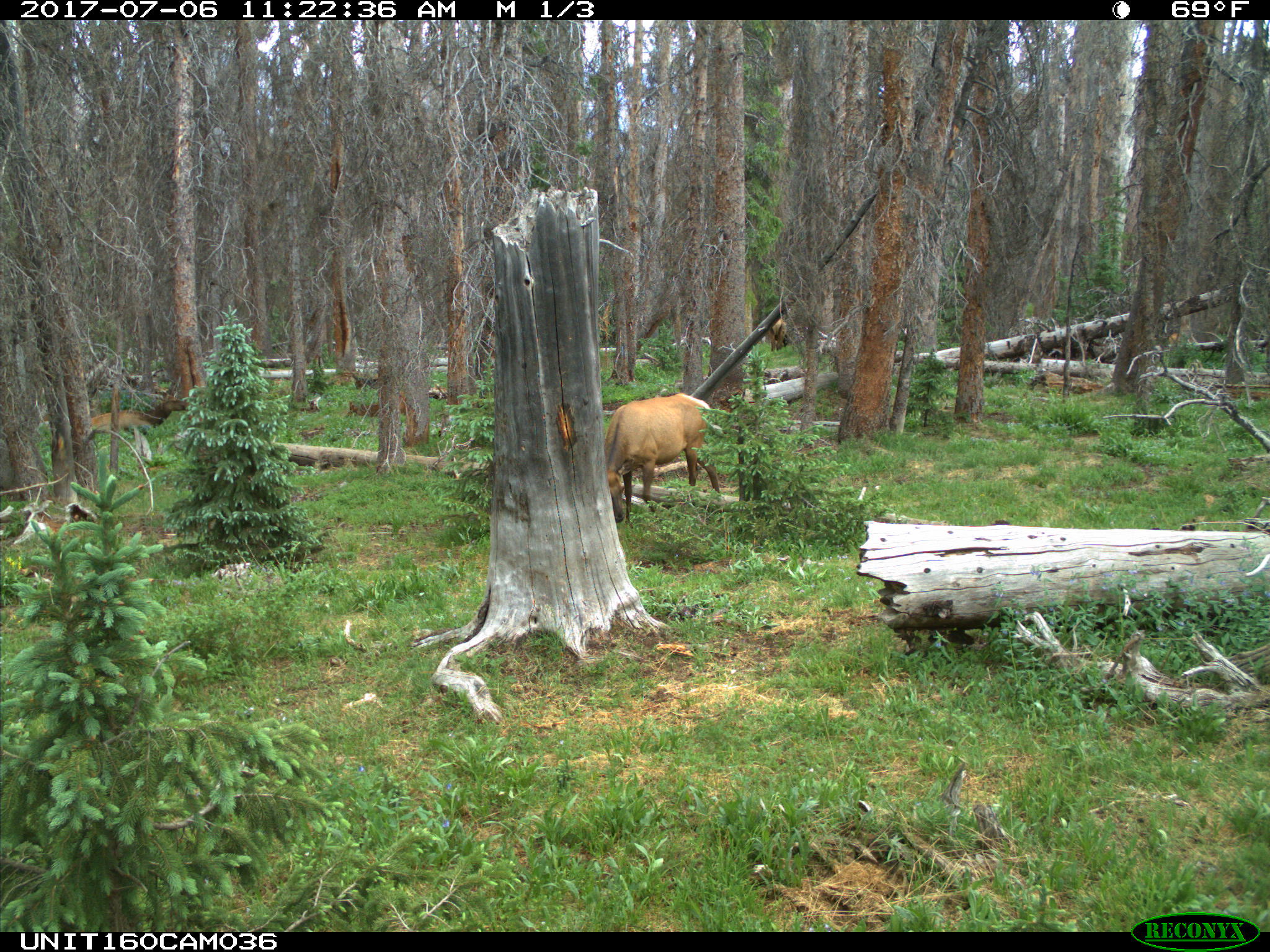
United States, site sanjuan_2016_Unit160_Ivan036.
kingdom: Animalia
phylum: Chordata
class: Mammalia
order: Artiodactyla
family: Cervidae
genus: Cervus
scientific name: Cervus elaphus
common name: red deer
Cervus elaphus (red deer).